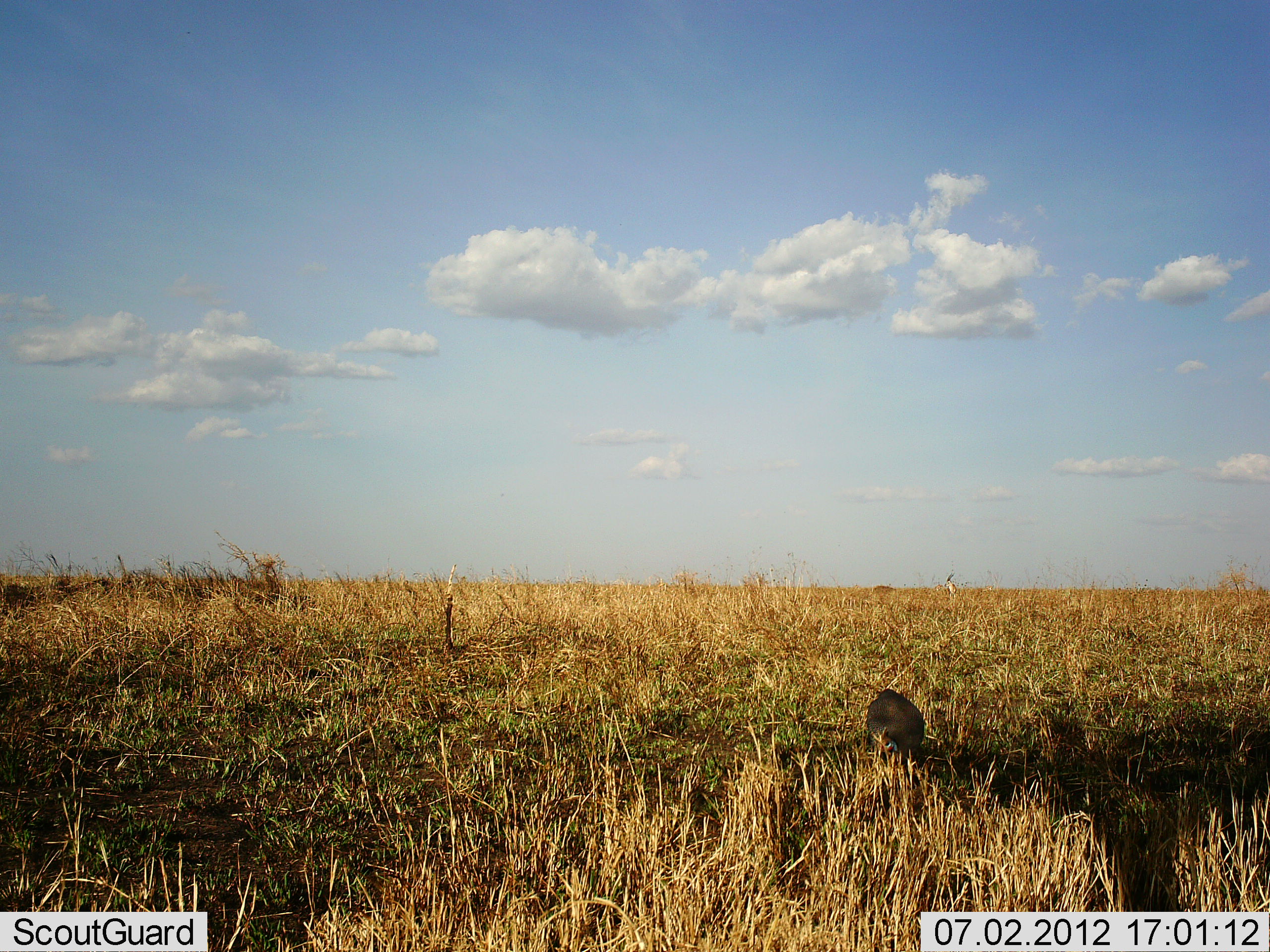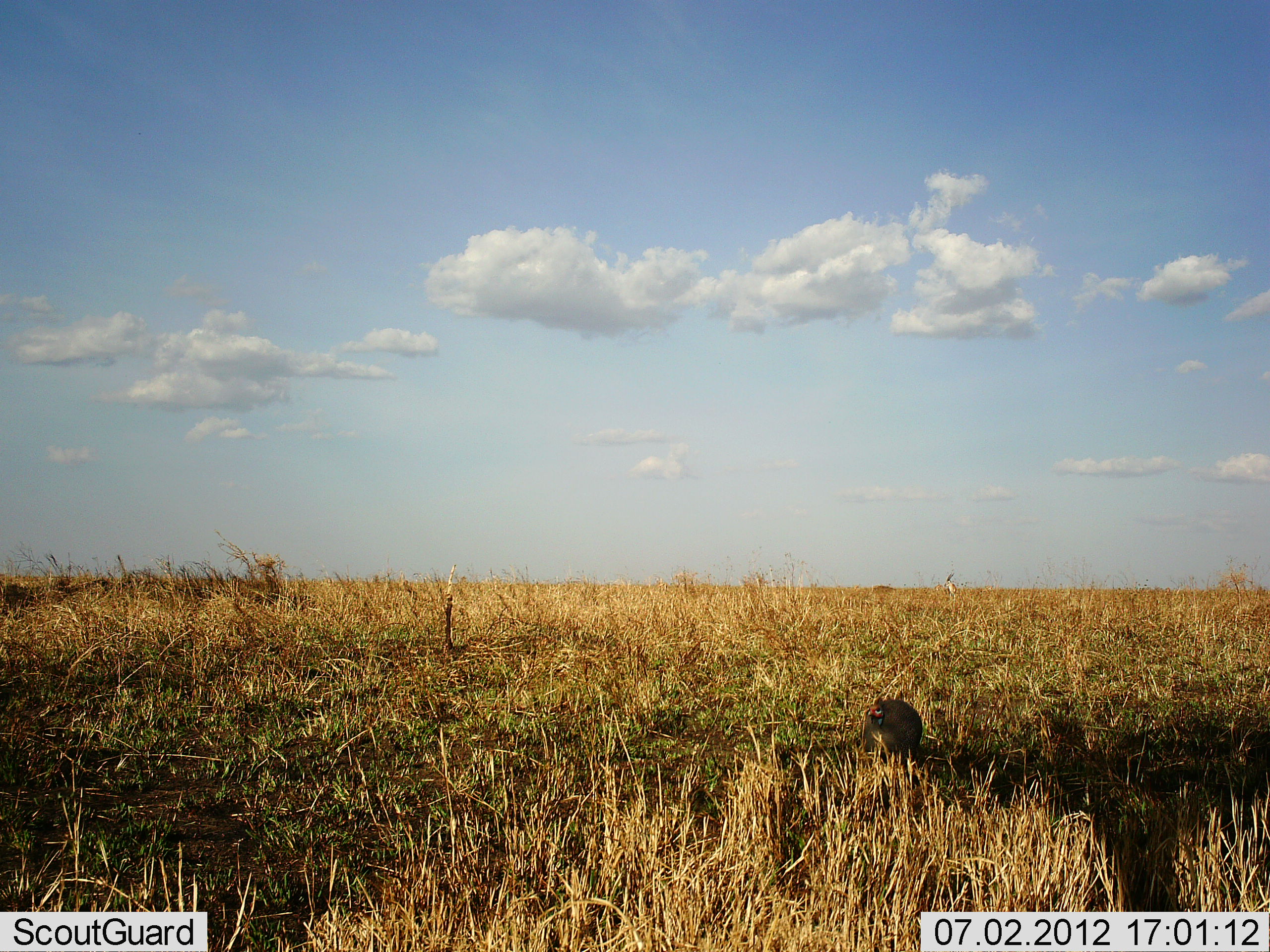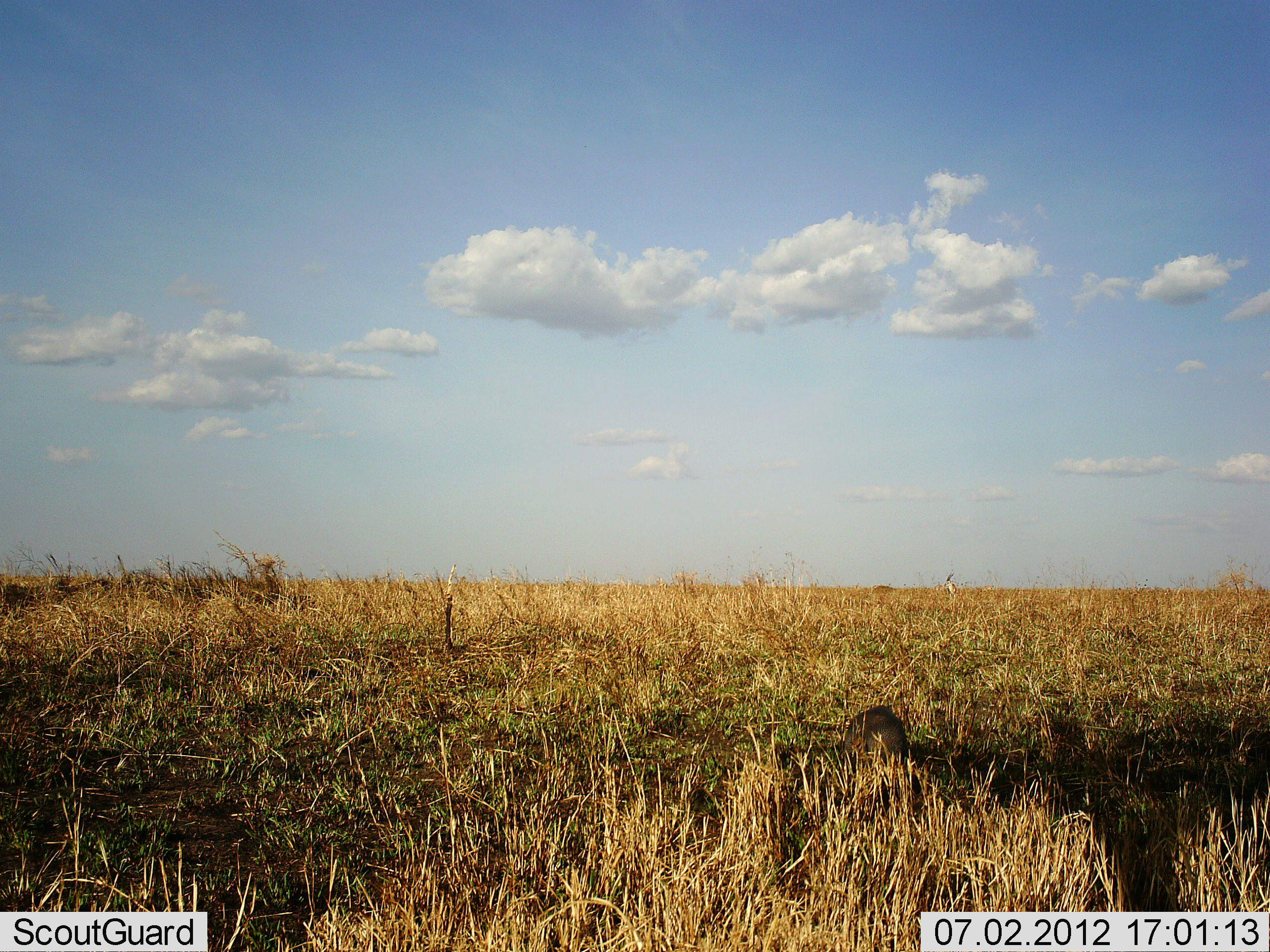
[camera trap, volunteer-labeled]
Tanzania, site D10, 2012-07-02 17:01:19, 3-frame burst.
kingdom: Animalia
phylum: Chordata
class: Aves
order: Galliformes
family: Numididae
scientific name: Numididae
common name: guinea fowl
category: guineafowl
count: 1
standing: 20%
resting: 0%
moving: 20%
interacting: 0%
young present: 0%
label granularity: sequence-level